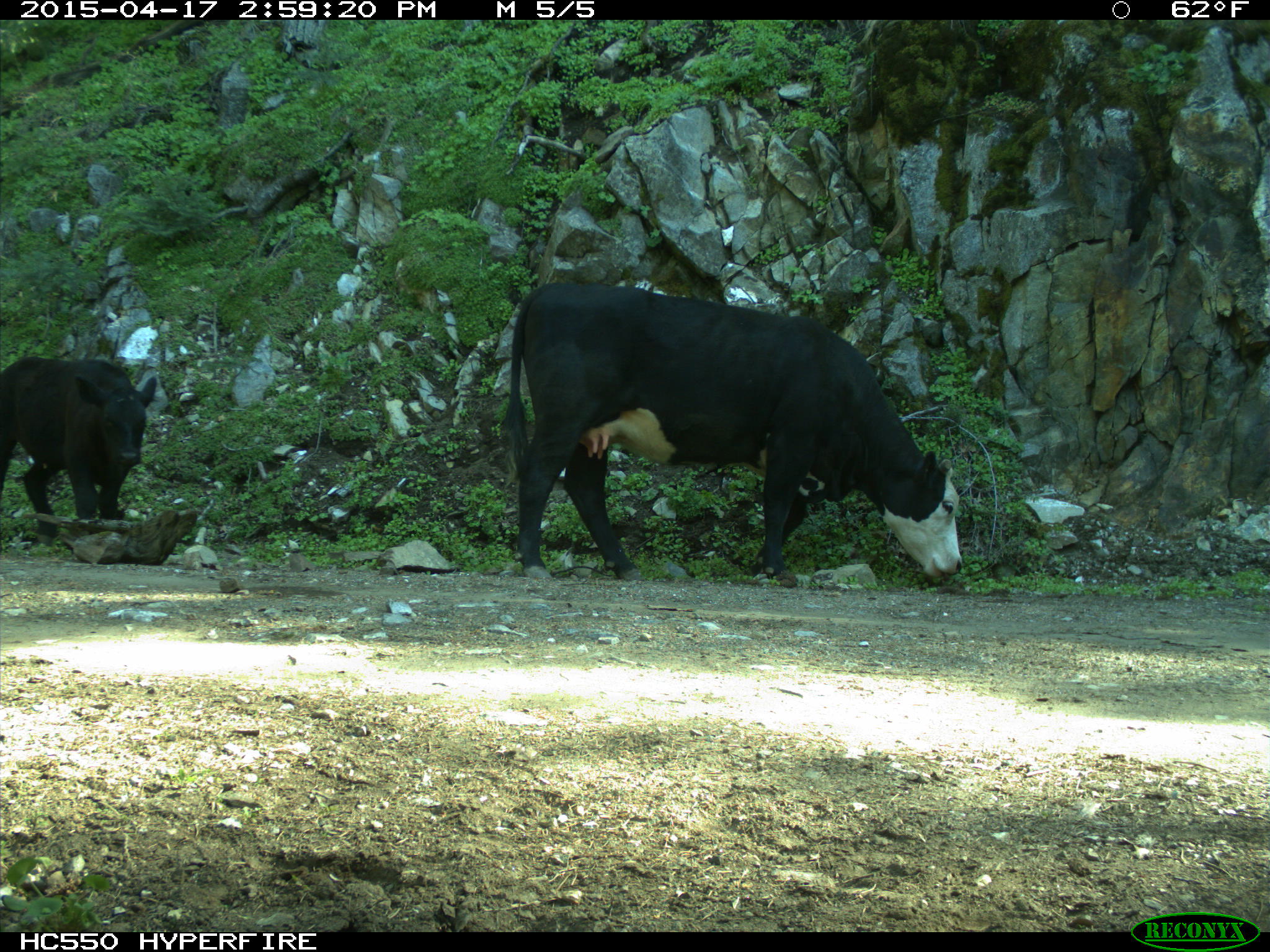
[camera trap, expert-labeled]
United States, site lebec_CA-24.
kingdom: Animalia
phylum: Chordata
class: Mammalia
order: Artiodactyla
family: Bovidae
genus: Bos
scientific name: Bos taurus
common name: domestic cow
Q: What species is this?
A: Bos taurus (domestic cow).